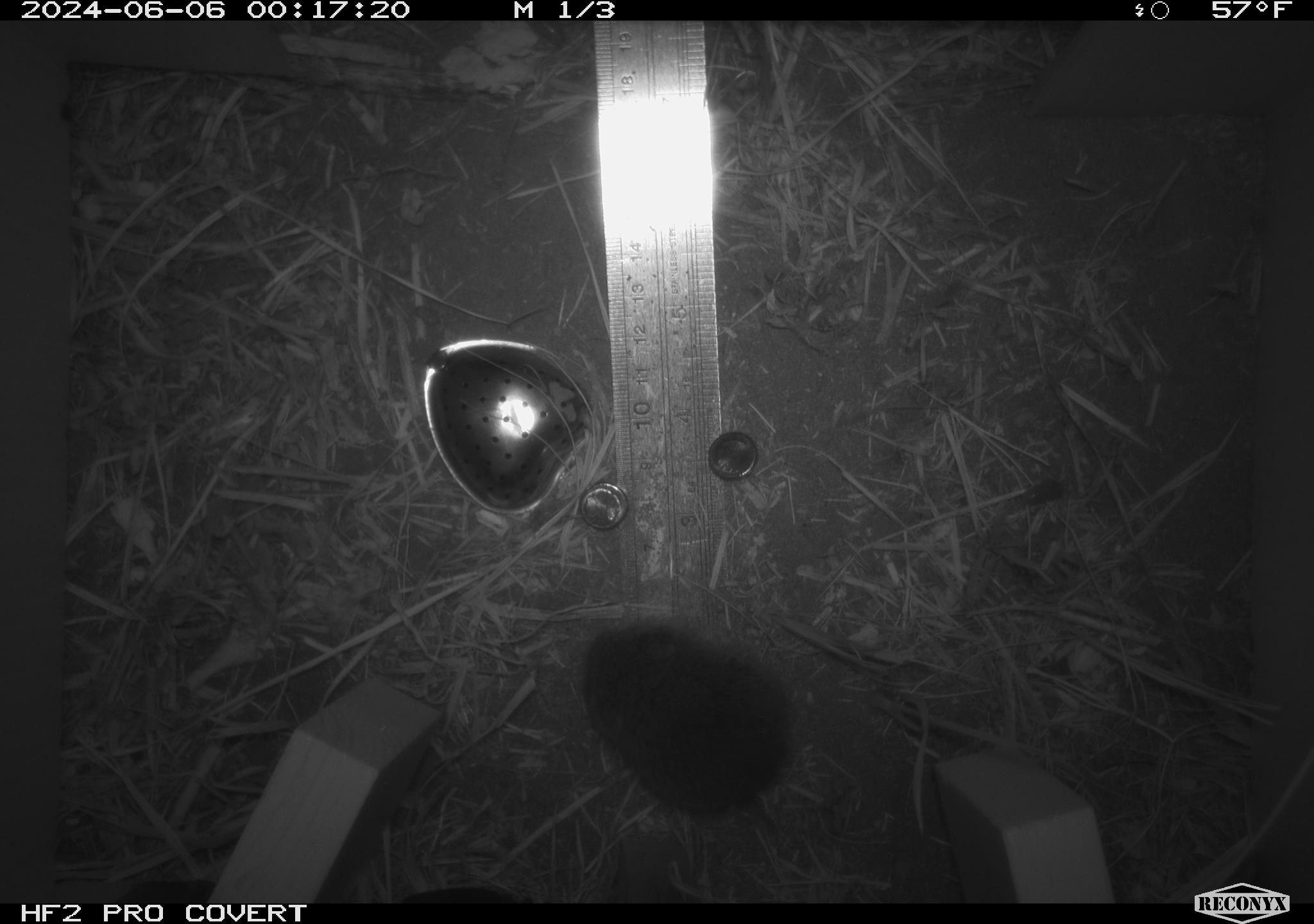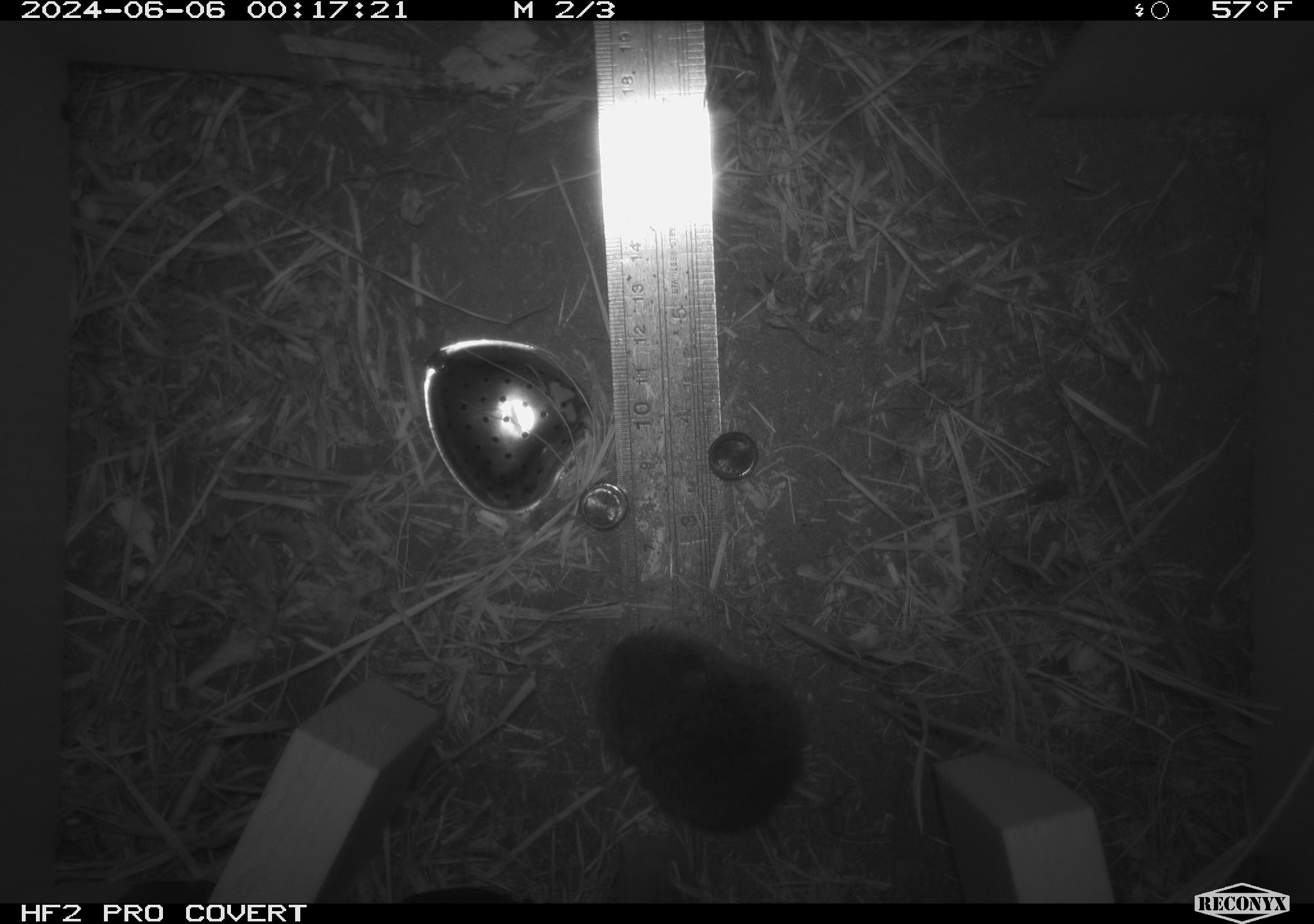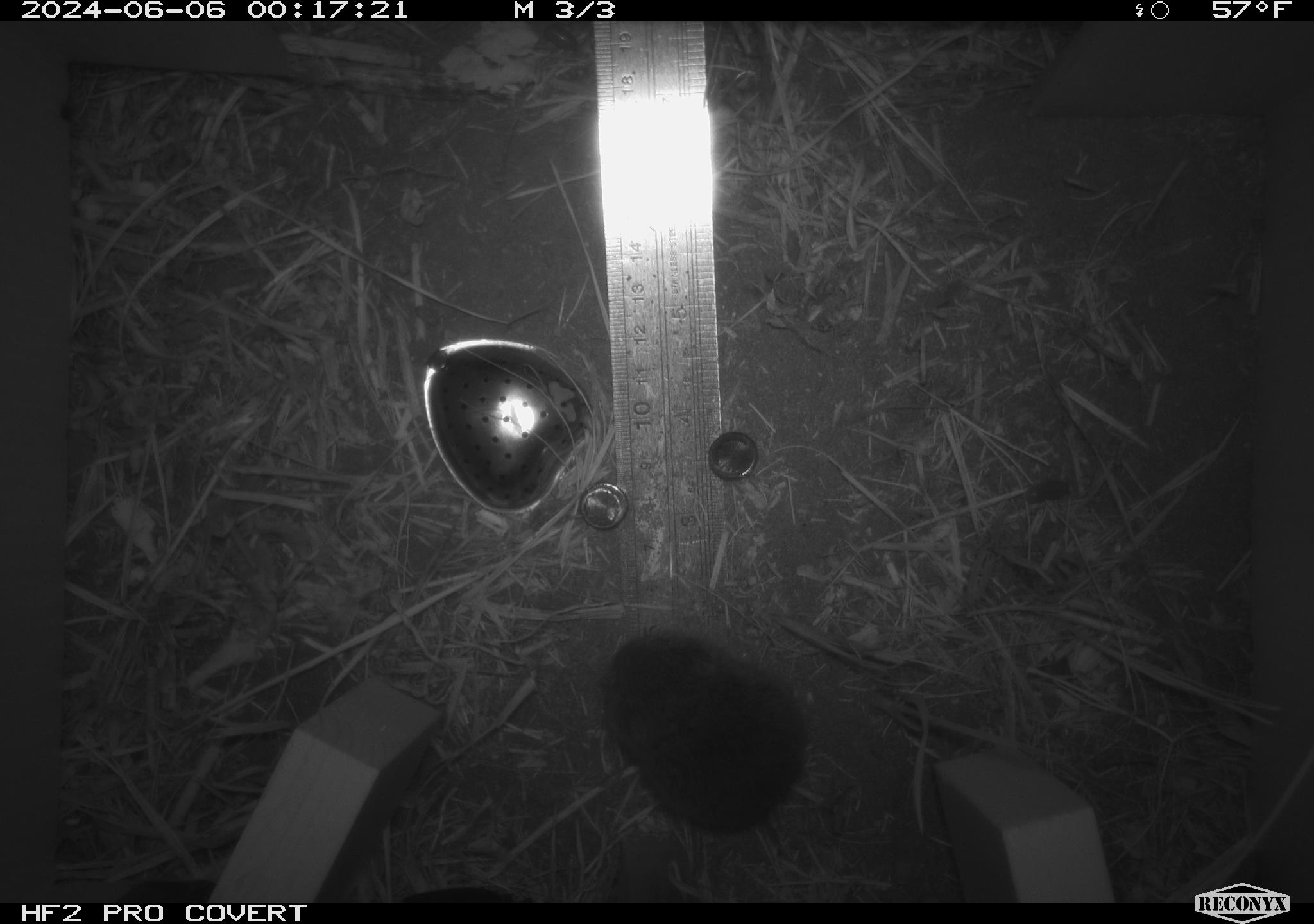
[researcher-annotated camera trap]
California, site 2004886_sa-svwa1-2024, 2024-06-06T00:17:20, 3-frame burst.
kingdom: Animalia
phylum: Chordata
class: Mammalia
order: Rodentia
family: Cricetidae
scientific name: Arvicolinae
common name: voles, lemmings, and muskrats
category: arvicolinae subfamily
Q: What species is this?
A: Arvicolinae subfamily (voles, lemmings, and muskrats) (Arvicolinae).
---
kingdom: Animalia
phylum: Arthropoda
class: Malacostraca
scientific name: Malacostraca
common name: amphipods, crabs, isopods, krill, lobsters and shrimps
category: malacostracan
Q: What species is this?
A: Malacostracan (amphipods, crabs, isopods, krill, lobsters and shrimps) (Malacostraca).